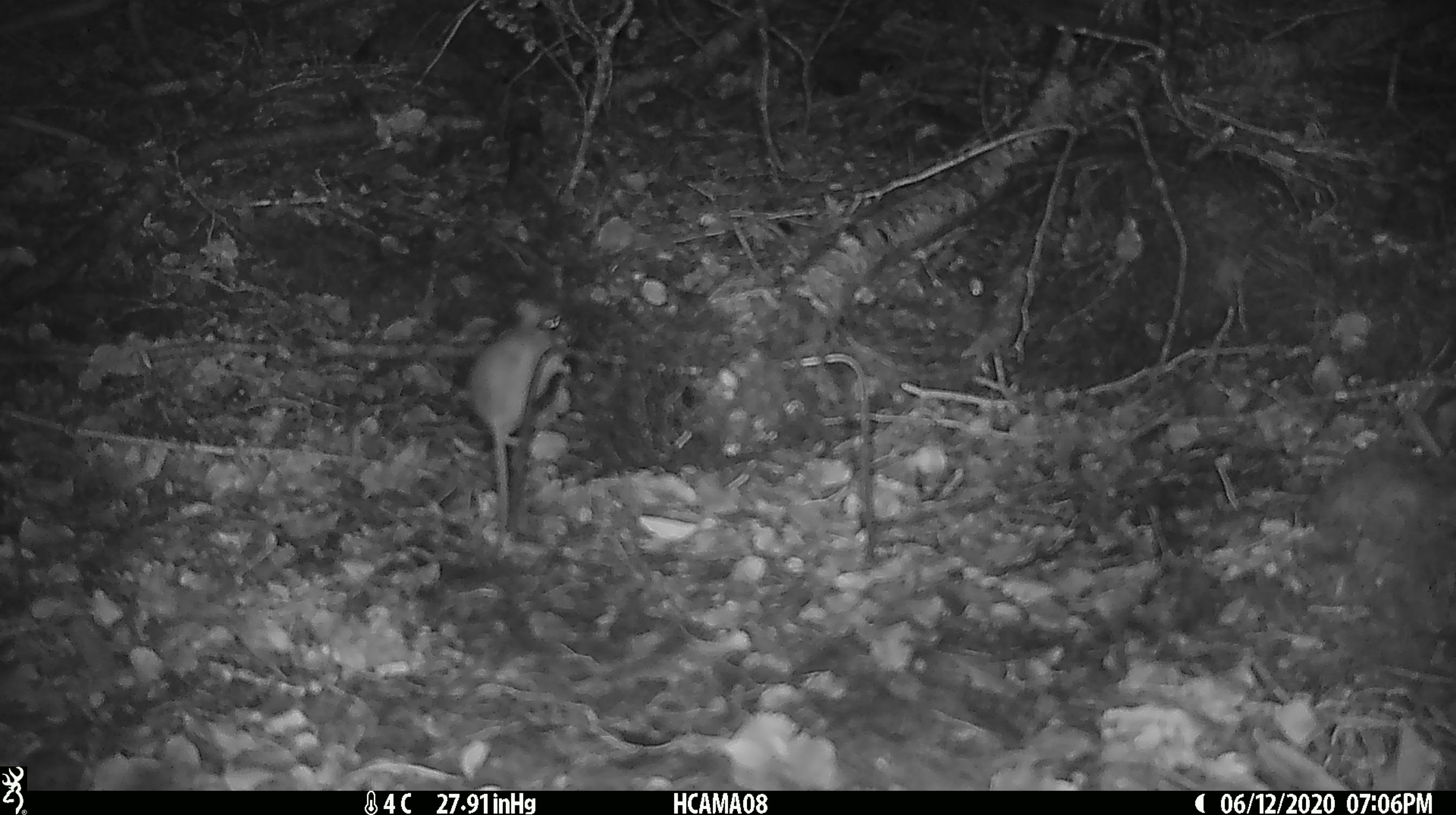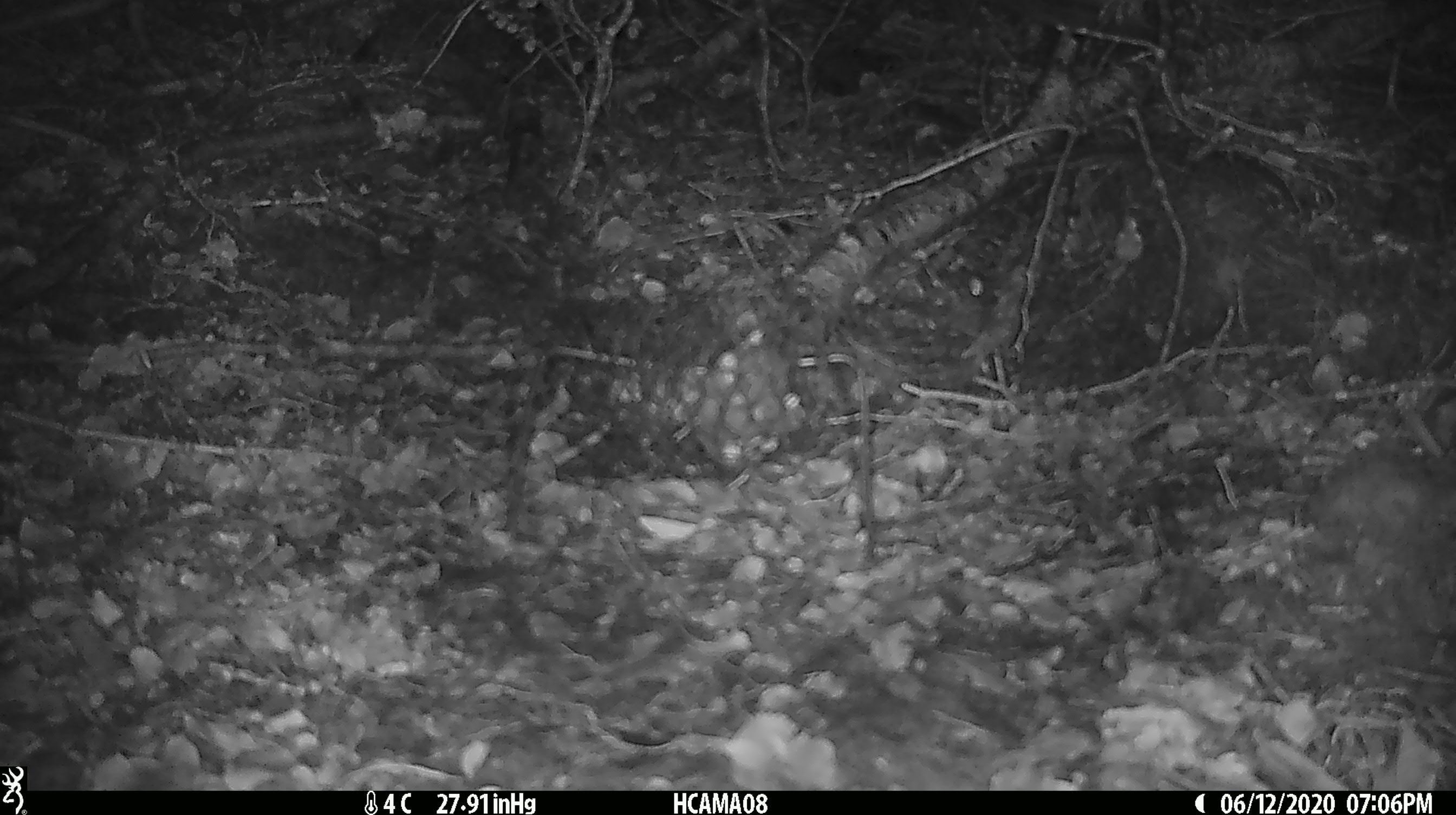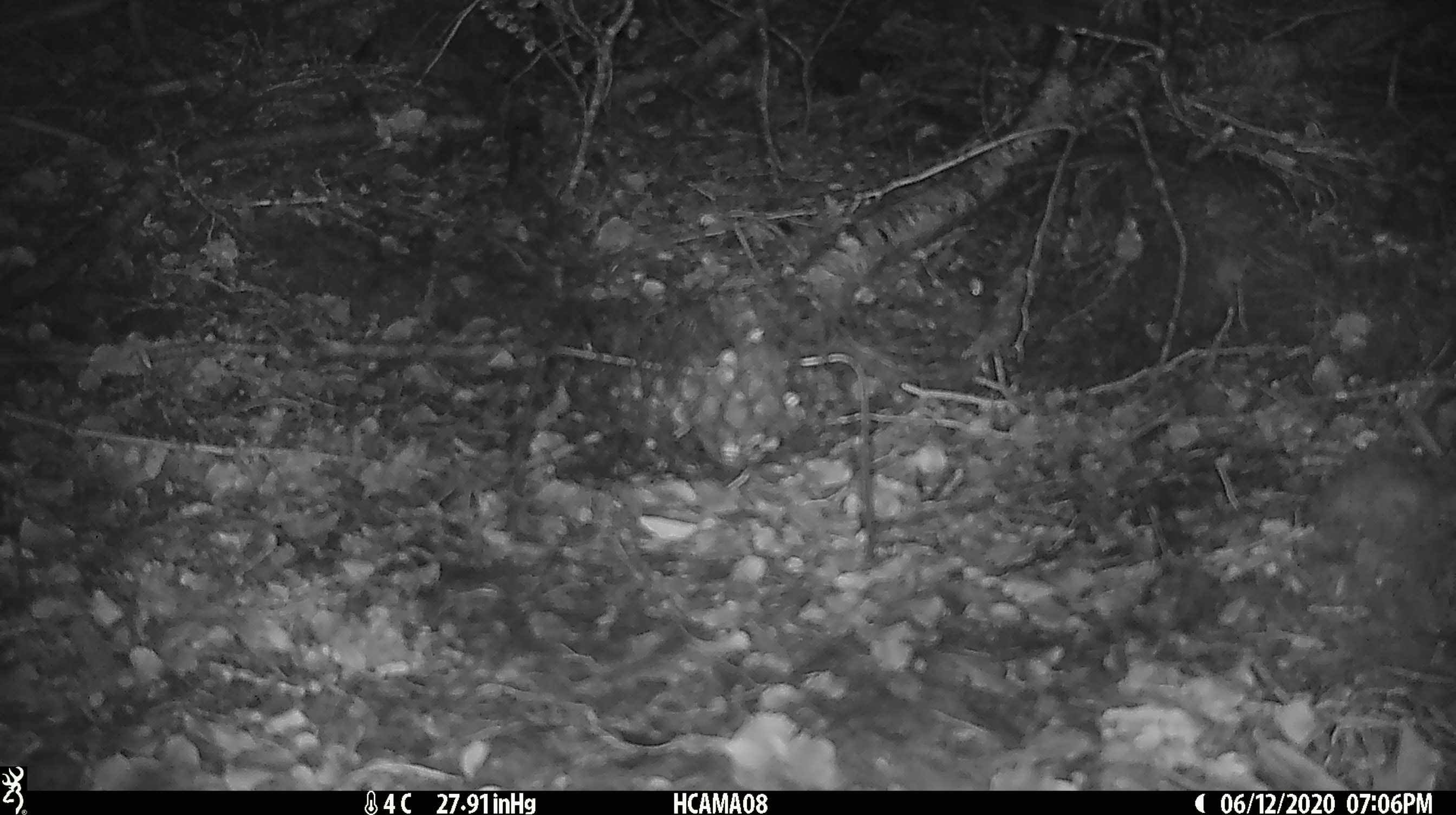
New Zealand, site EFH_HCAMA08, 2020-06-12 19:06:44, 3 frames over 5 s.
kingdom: Animalia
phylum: Chordata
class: Mammalia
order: Rodentia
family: Muridae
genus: Mus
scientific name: Mus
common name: mouse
Mouse (Mus).